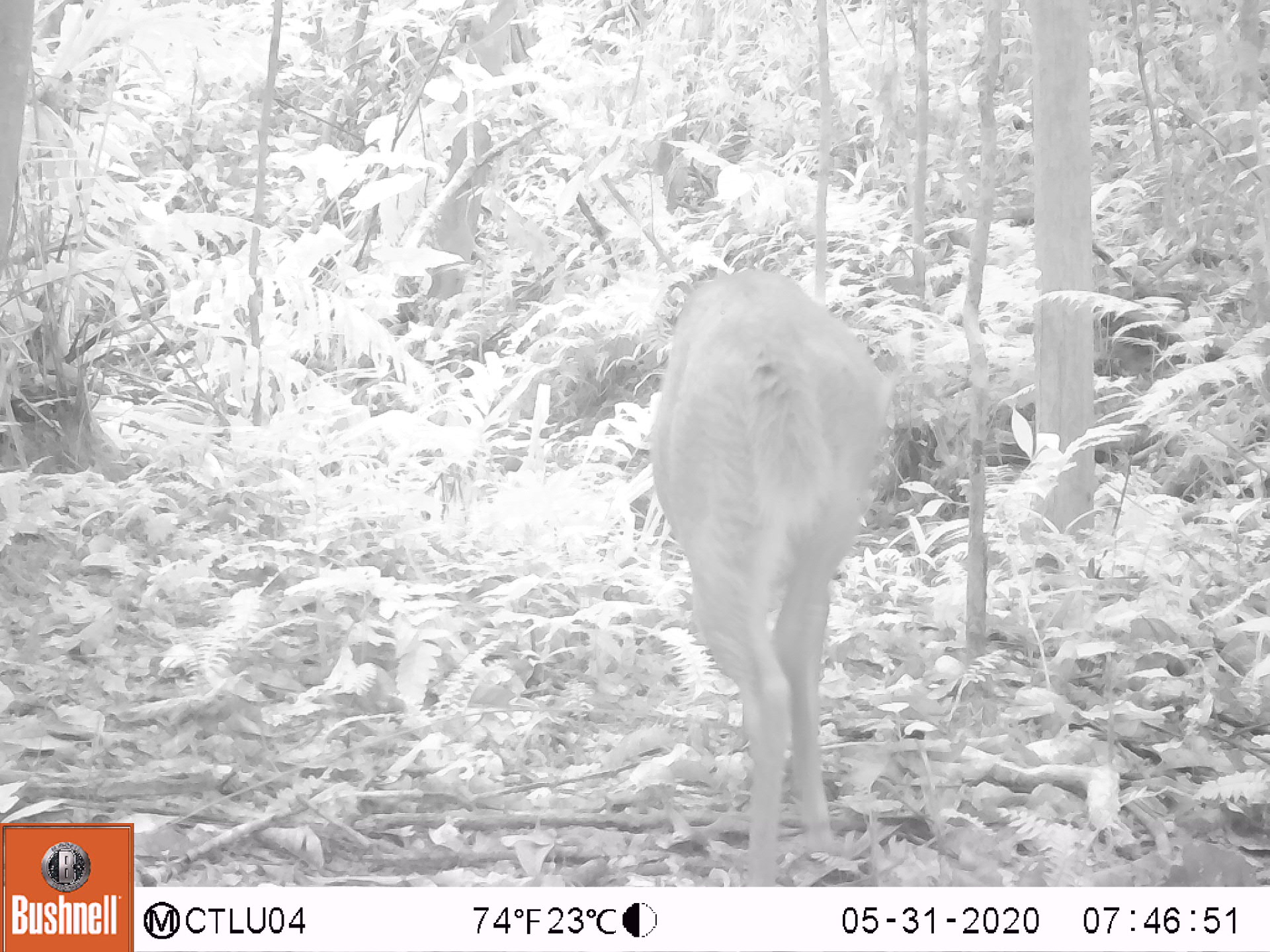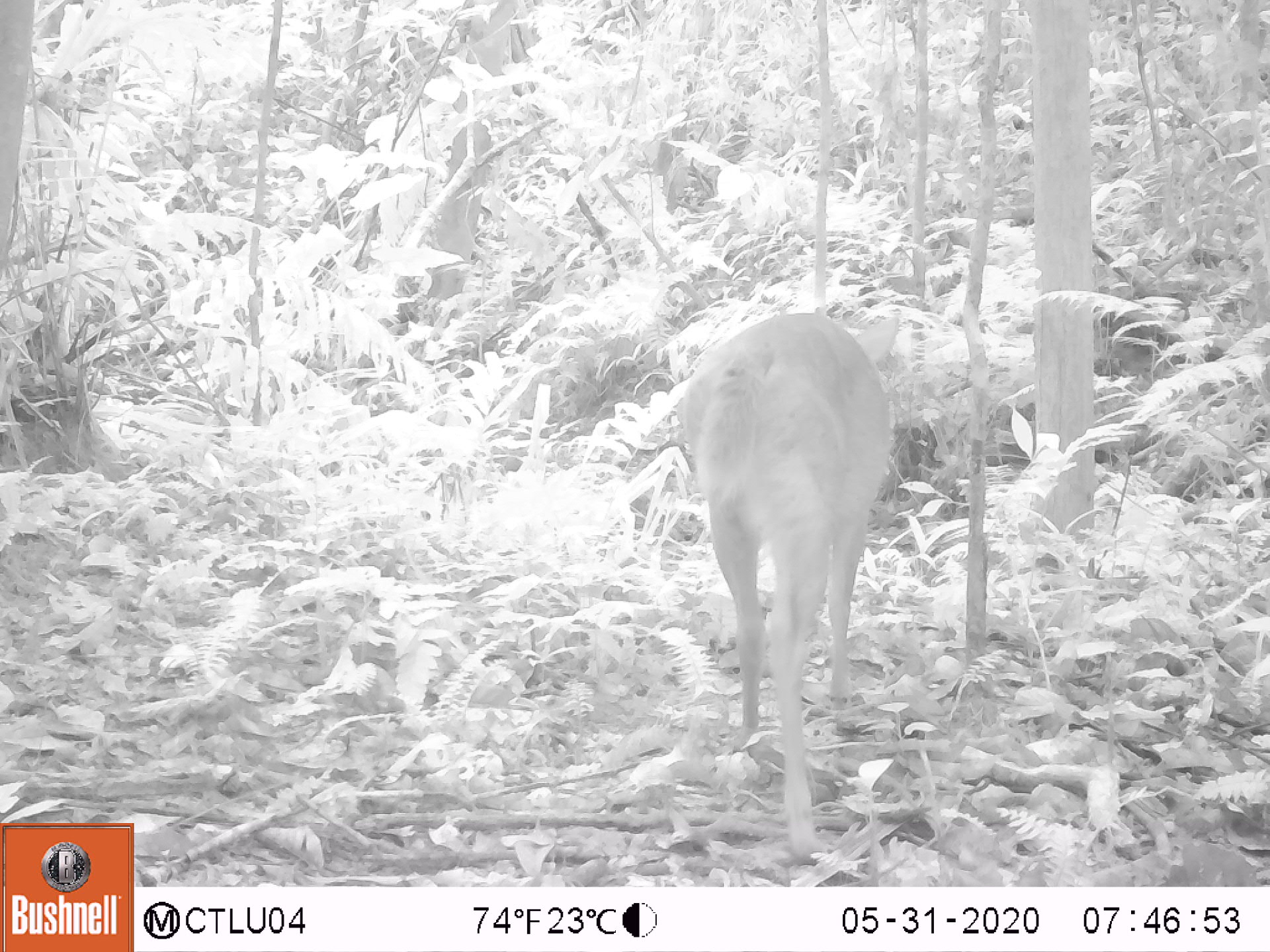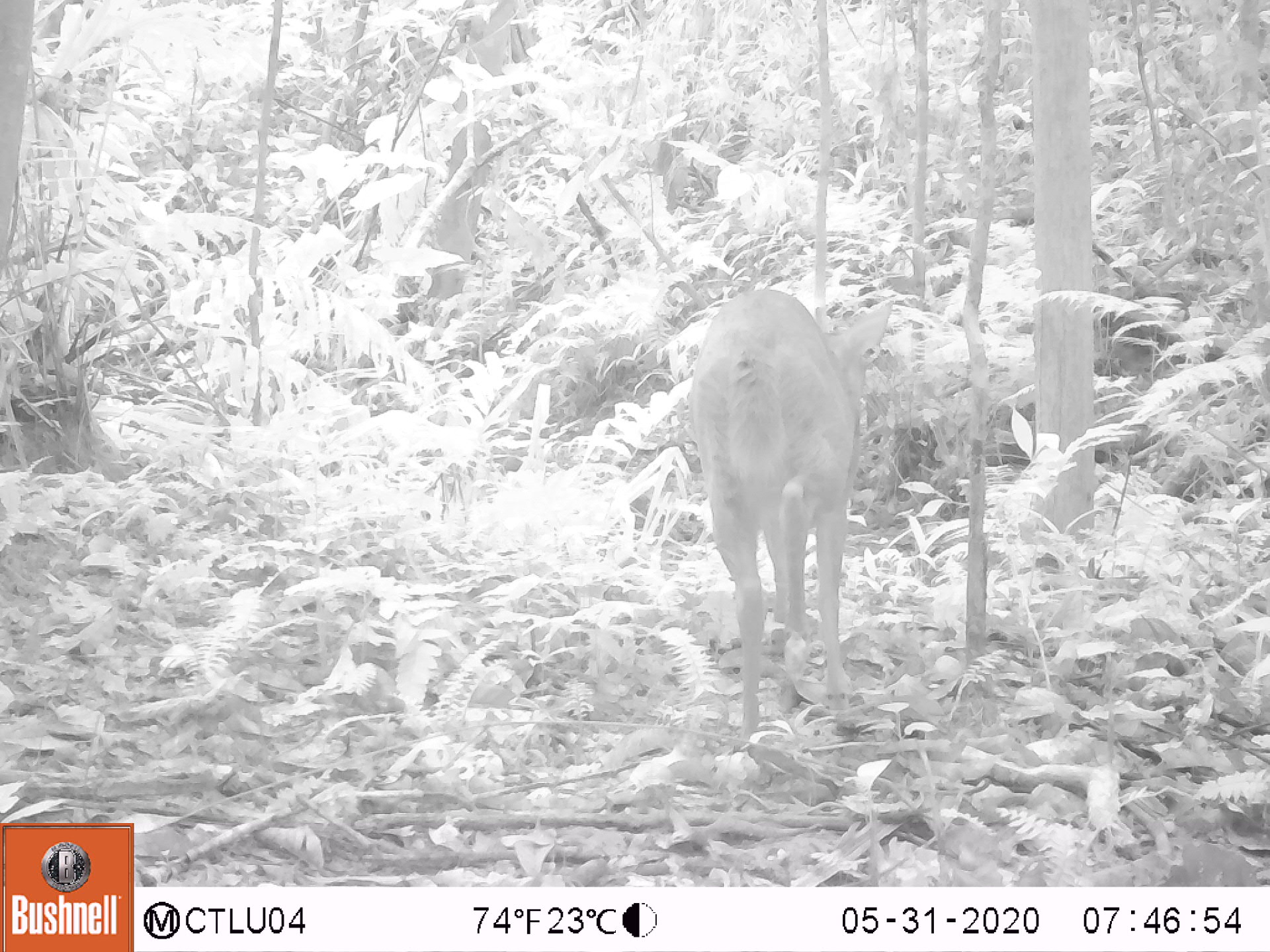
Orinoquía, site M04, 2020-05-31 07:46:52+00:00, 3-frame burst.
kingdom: Animalia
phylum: Chordata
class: Mammalia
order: Artiodactyla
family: Cervidae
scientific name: Cervidae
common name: deer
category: unknown cervid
Unknown cervid (deer) (Cervidae).